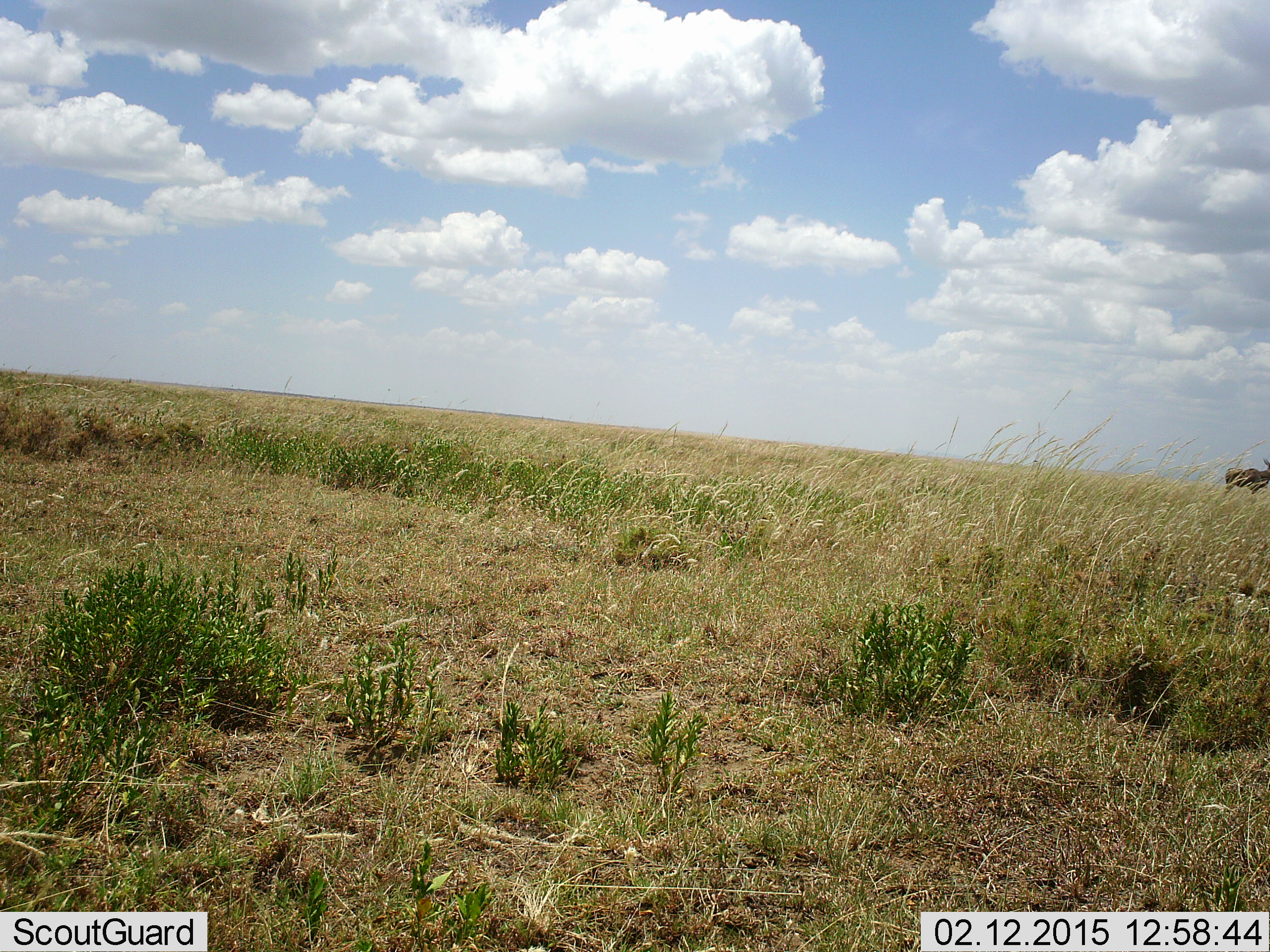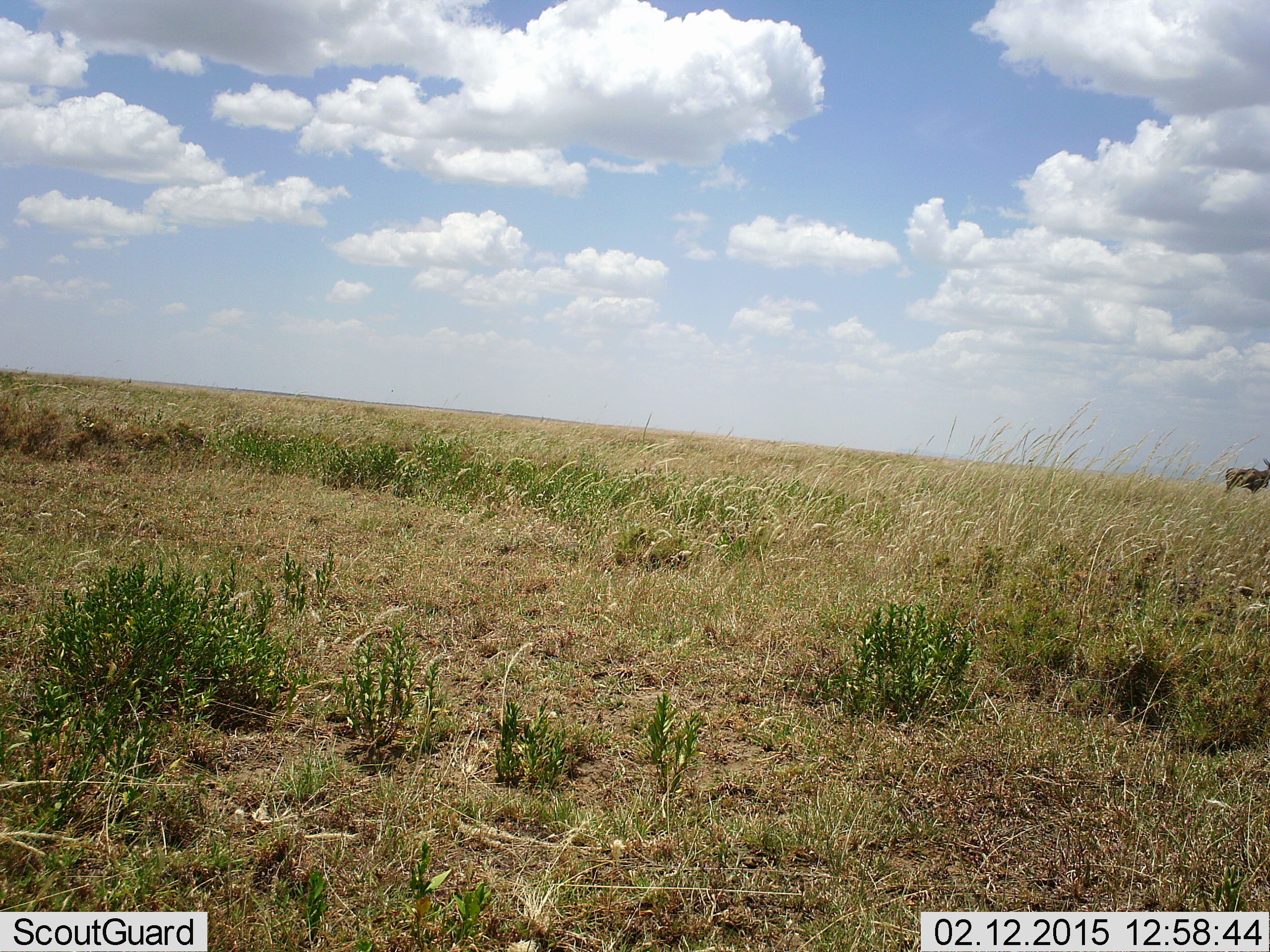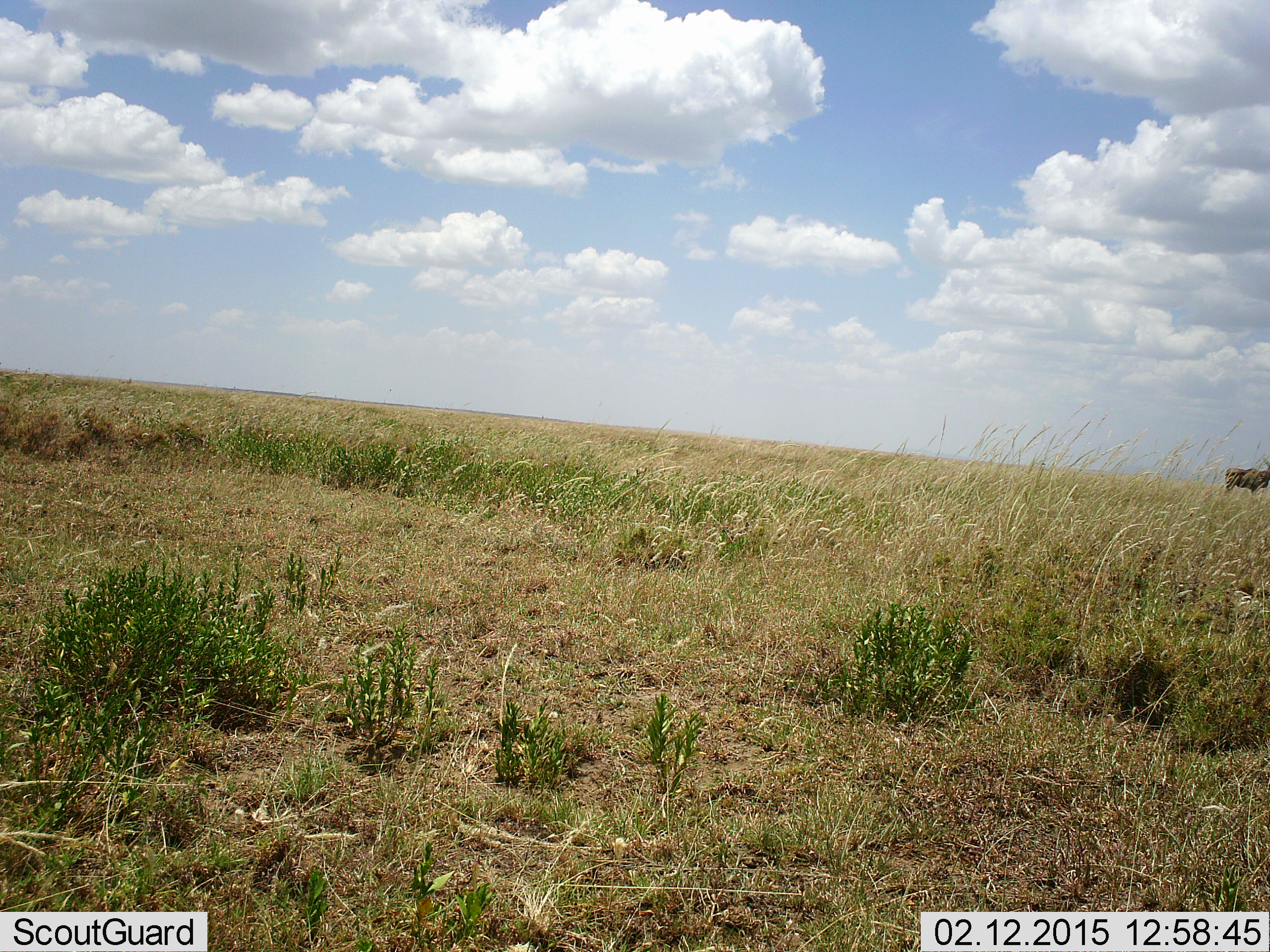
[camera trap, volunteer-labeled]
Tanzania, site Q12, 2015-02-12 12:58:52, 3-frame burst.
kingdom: Animalia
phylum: Chordata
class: Mammalia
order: Artiodactyla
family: Bovidae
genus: Connochaetes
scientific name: Connochaetes taurinus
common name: blue wildebeest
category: wildebeest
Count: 1.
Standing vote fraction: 100%.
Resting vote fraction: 0%.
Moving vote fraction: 0%.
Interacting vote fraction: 0%.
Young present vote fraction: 0%.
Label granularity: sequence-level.